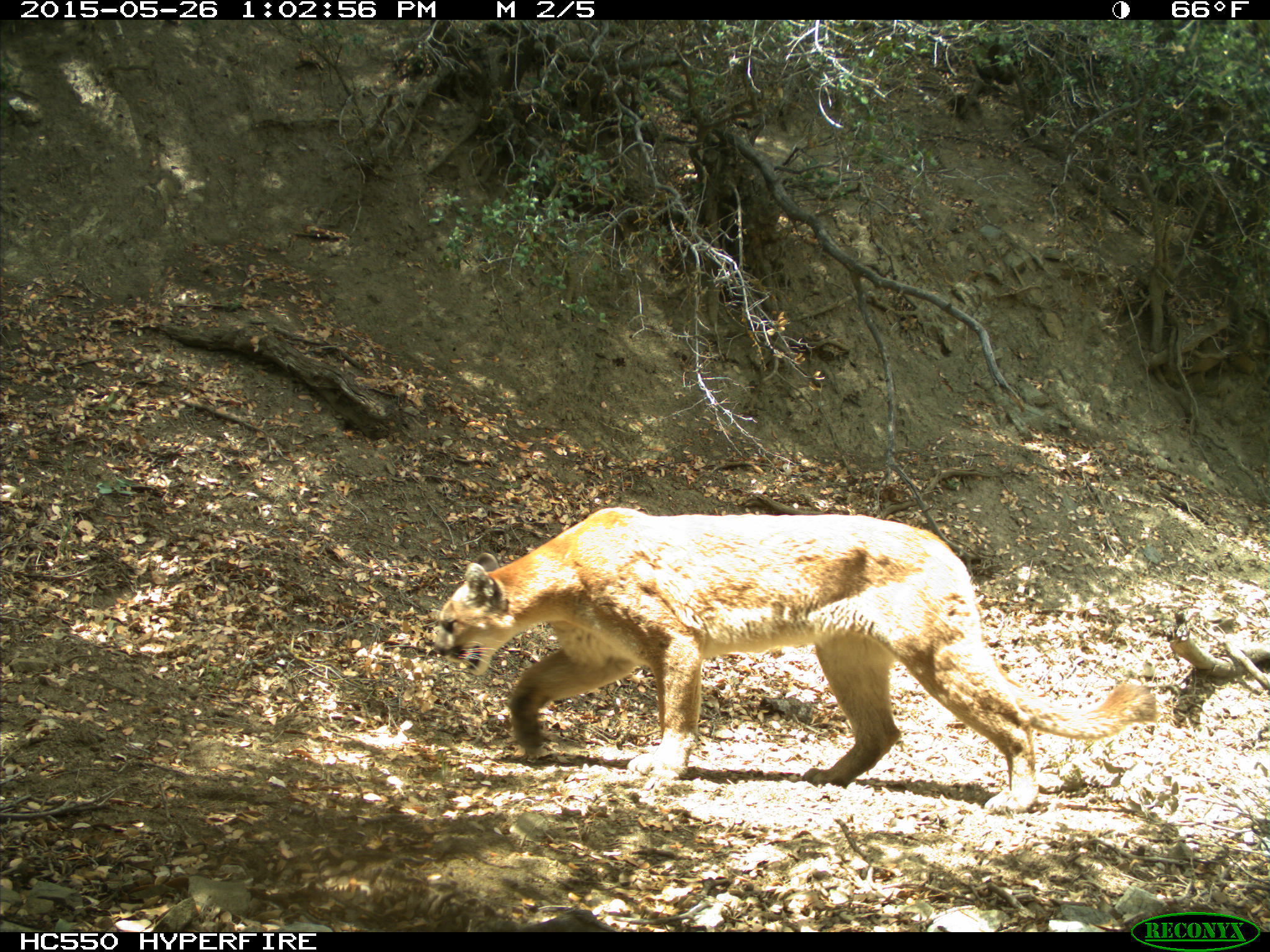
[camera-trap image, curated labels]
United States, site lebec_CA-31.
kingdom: Animalia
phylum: Chordata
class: Mammalia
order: Carnivora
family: Felidae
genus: Puma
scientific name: Puma concolor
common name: mountain lion